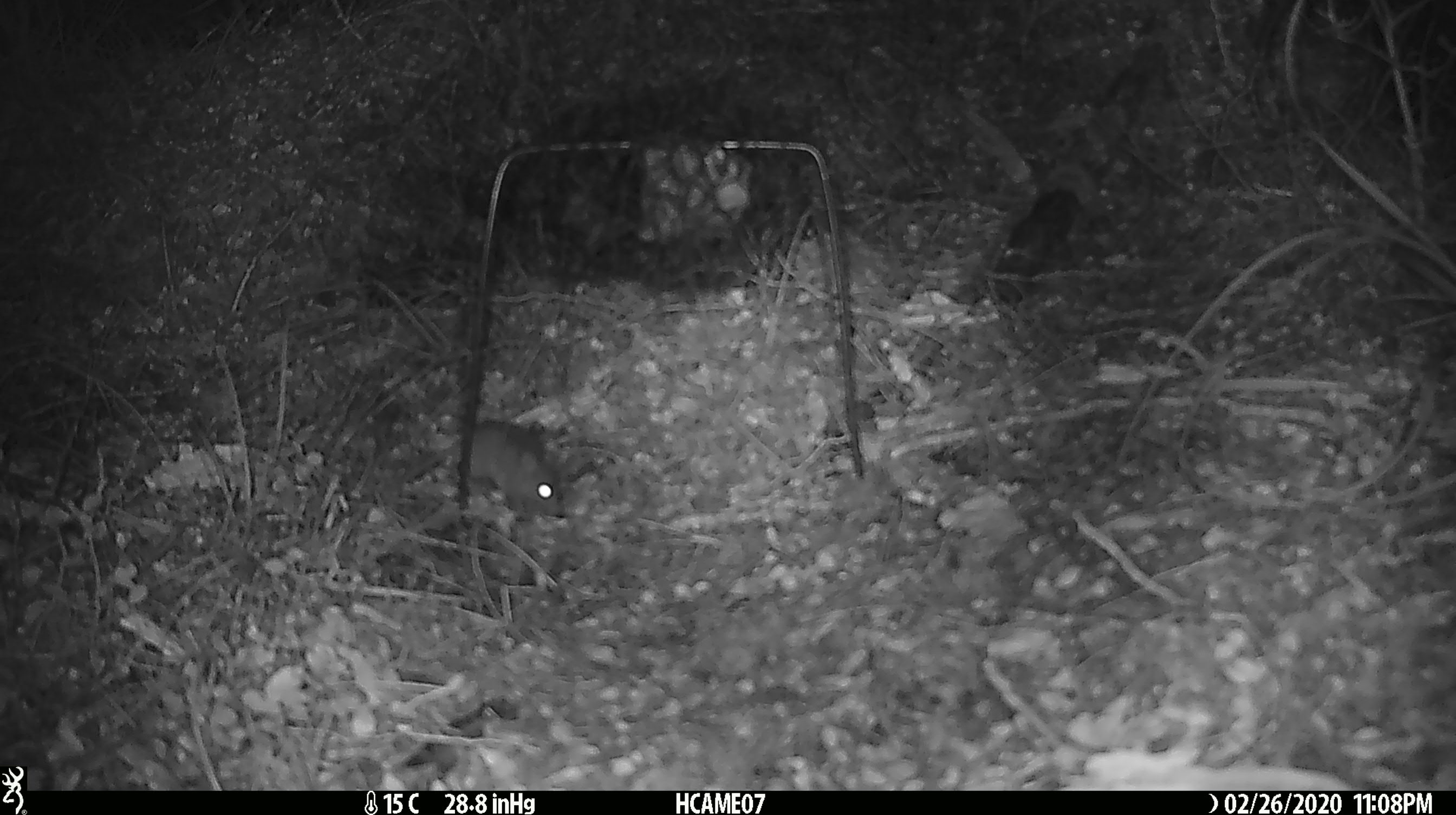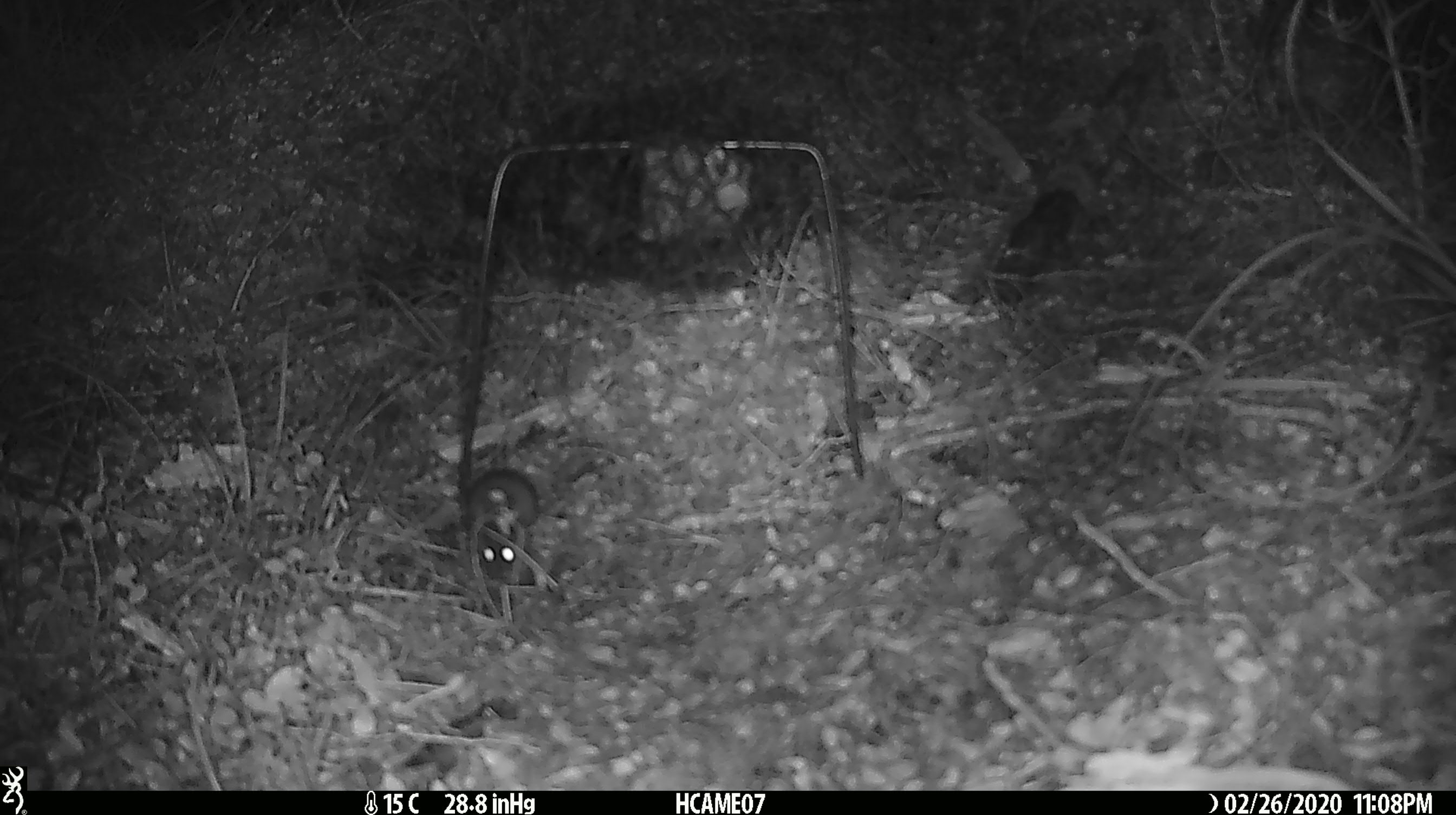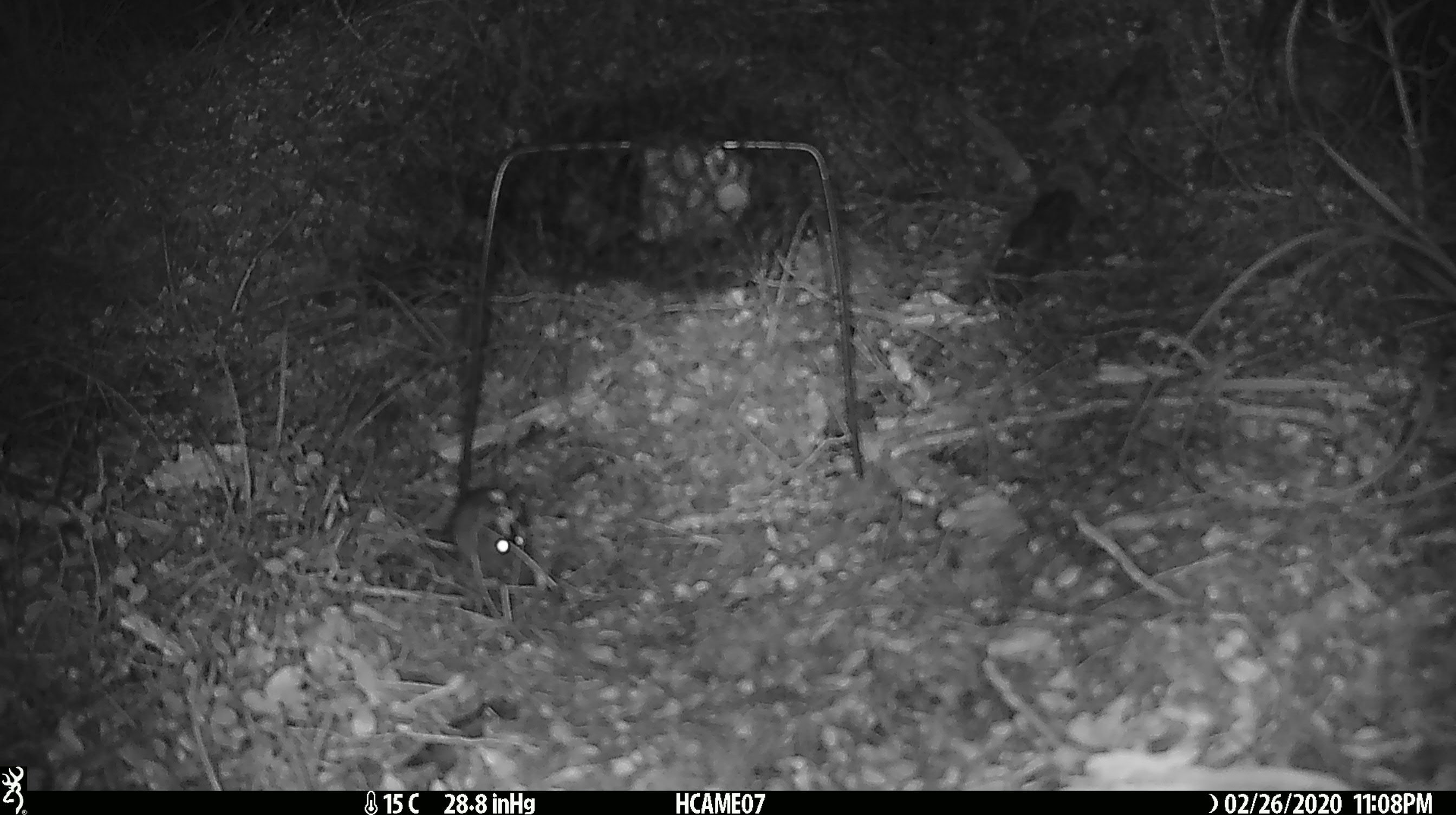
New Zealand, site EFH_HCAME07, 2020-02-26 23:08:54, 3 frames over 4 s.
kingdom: Animalia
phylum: Chordata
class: Mammalia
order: Rodentia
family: Muridae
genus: Mus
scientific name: Mus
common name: mouse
Mouse (Mus).